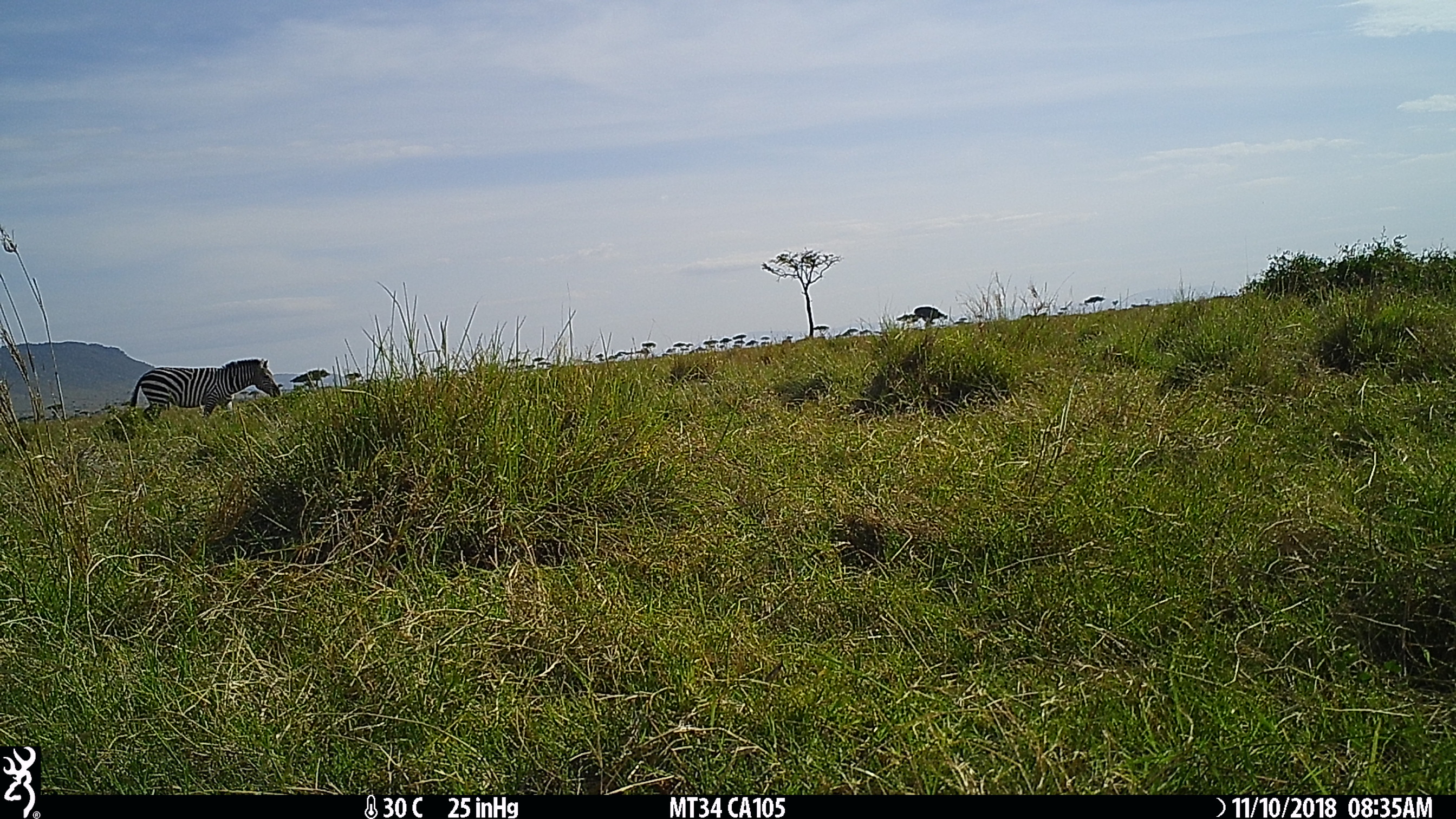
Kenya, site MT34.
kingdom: Animalia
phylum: Chordata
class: Mammalia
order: Perissodactyla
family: Equidae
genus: Equus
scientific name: Equus quagga burchellii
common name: burchell's zebra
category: zebra